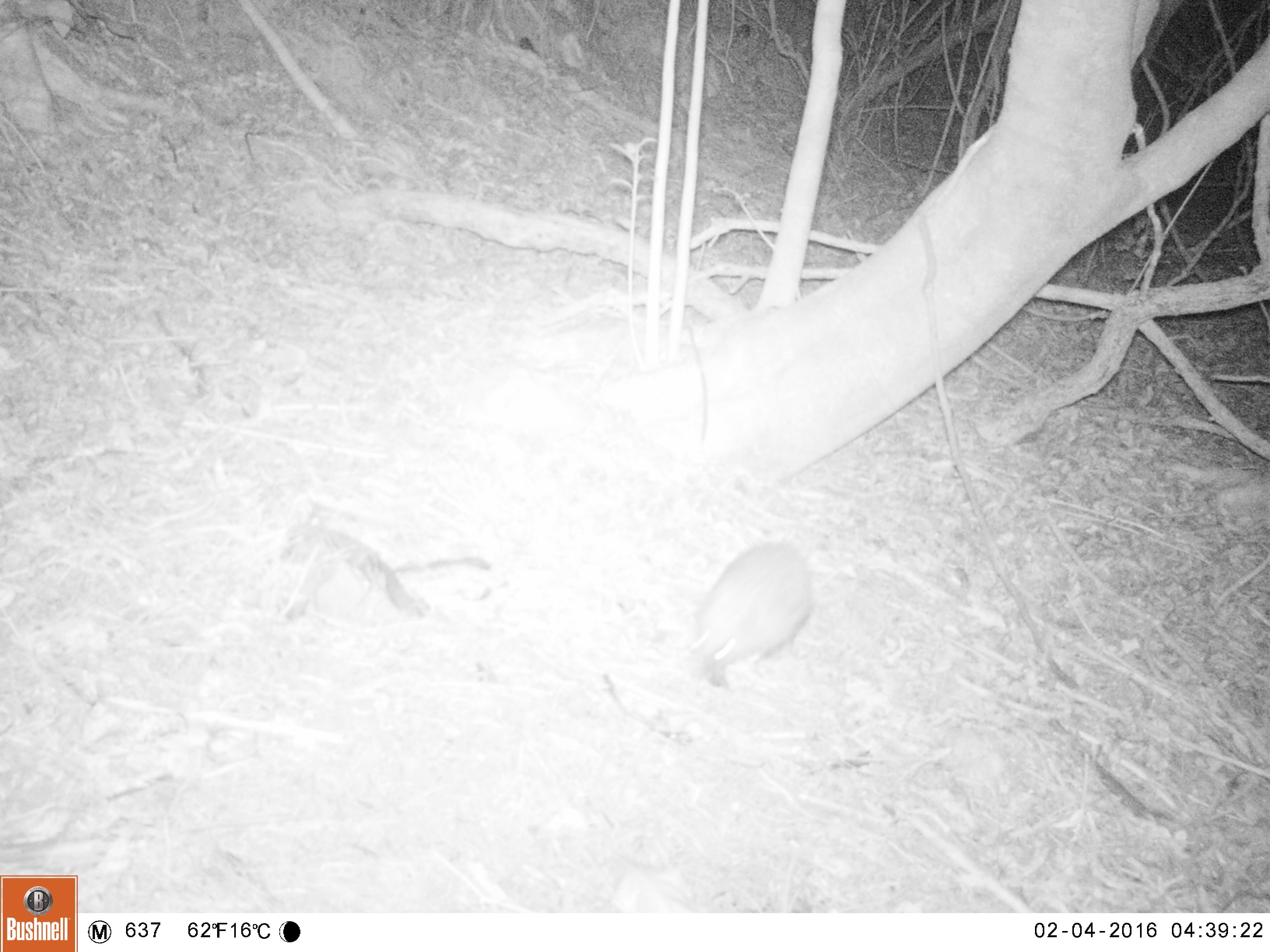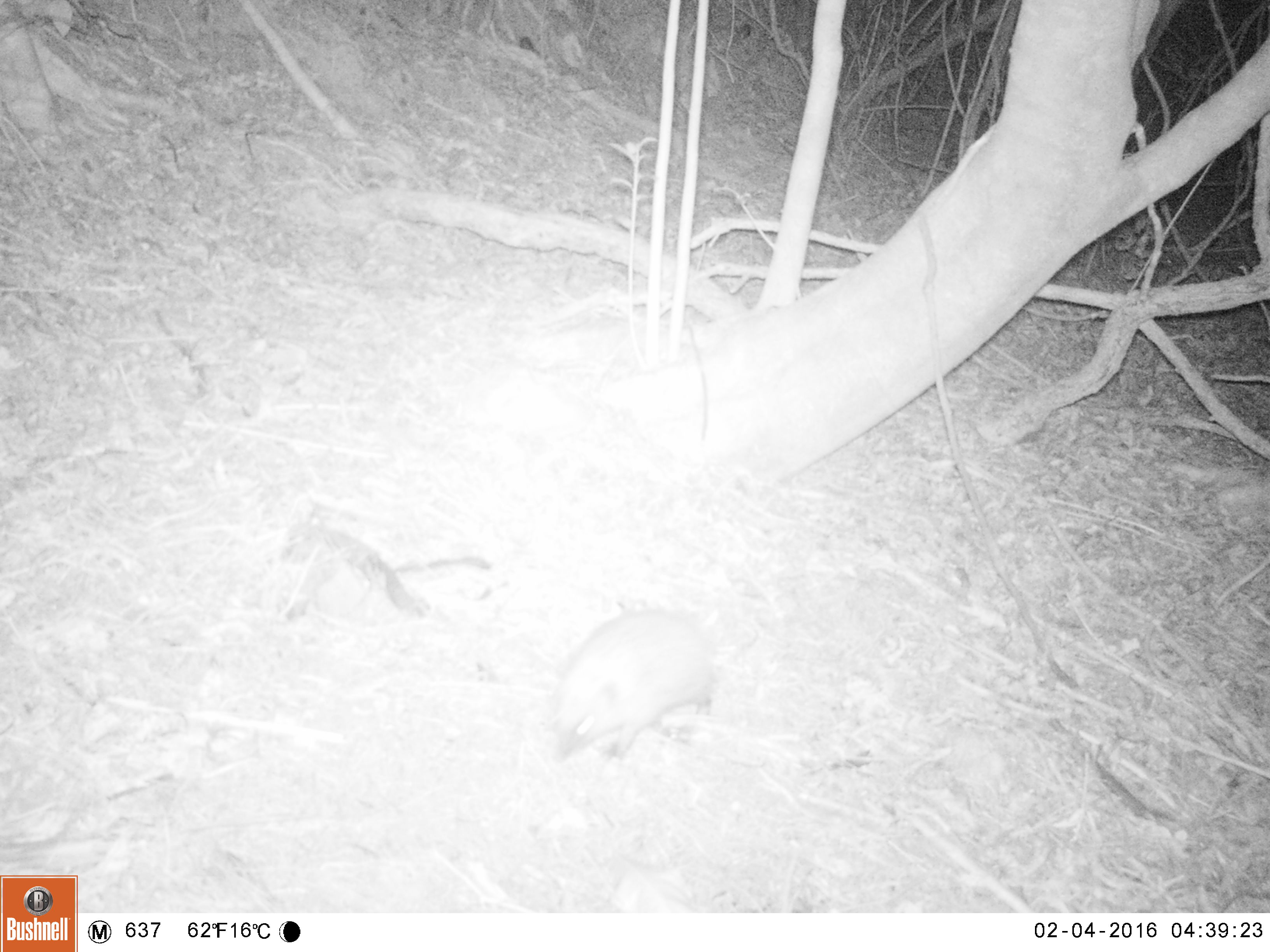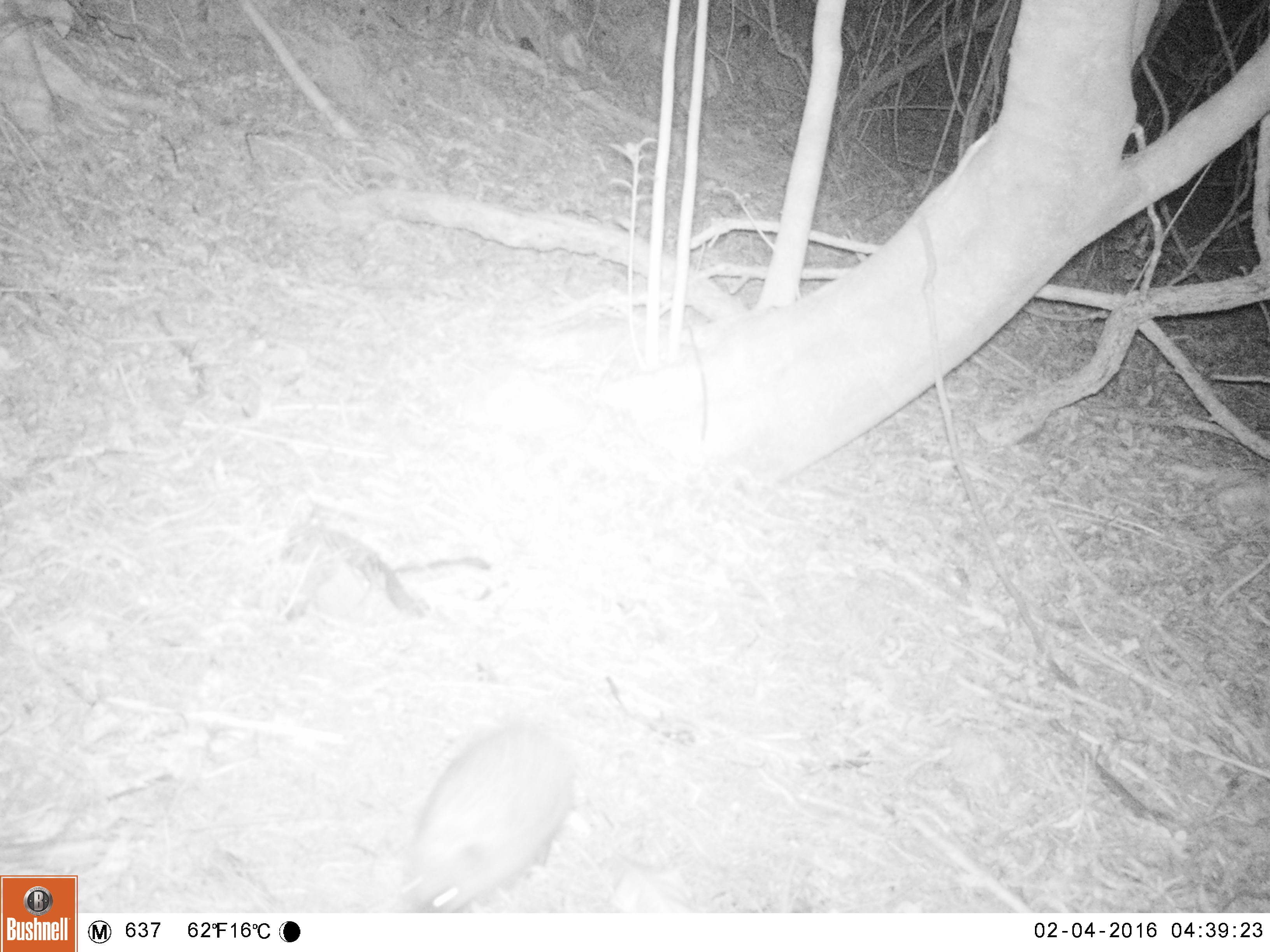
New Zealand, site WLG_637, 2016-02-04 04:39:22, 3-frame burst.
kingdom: Animalia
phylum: Chordata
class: Mammalia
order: Eulipotyphla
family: Erinaceidae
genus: Erinaceus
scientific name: Erinaceus europaeus europaeus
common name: european hedgehog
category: hedgehog